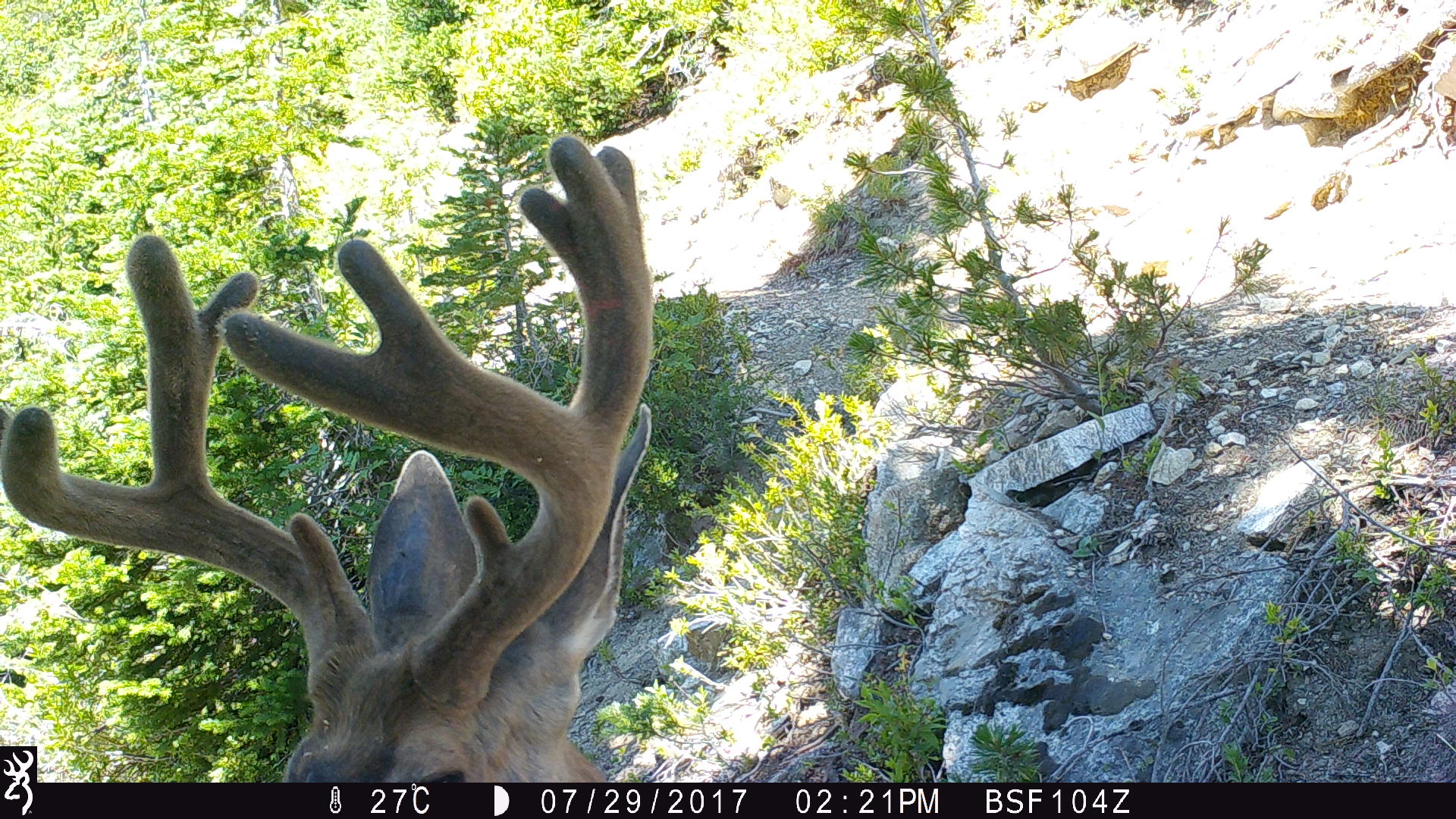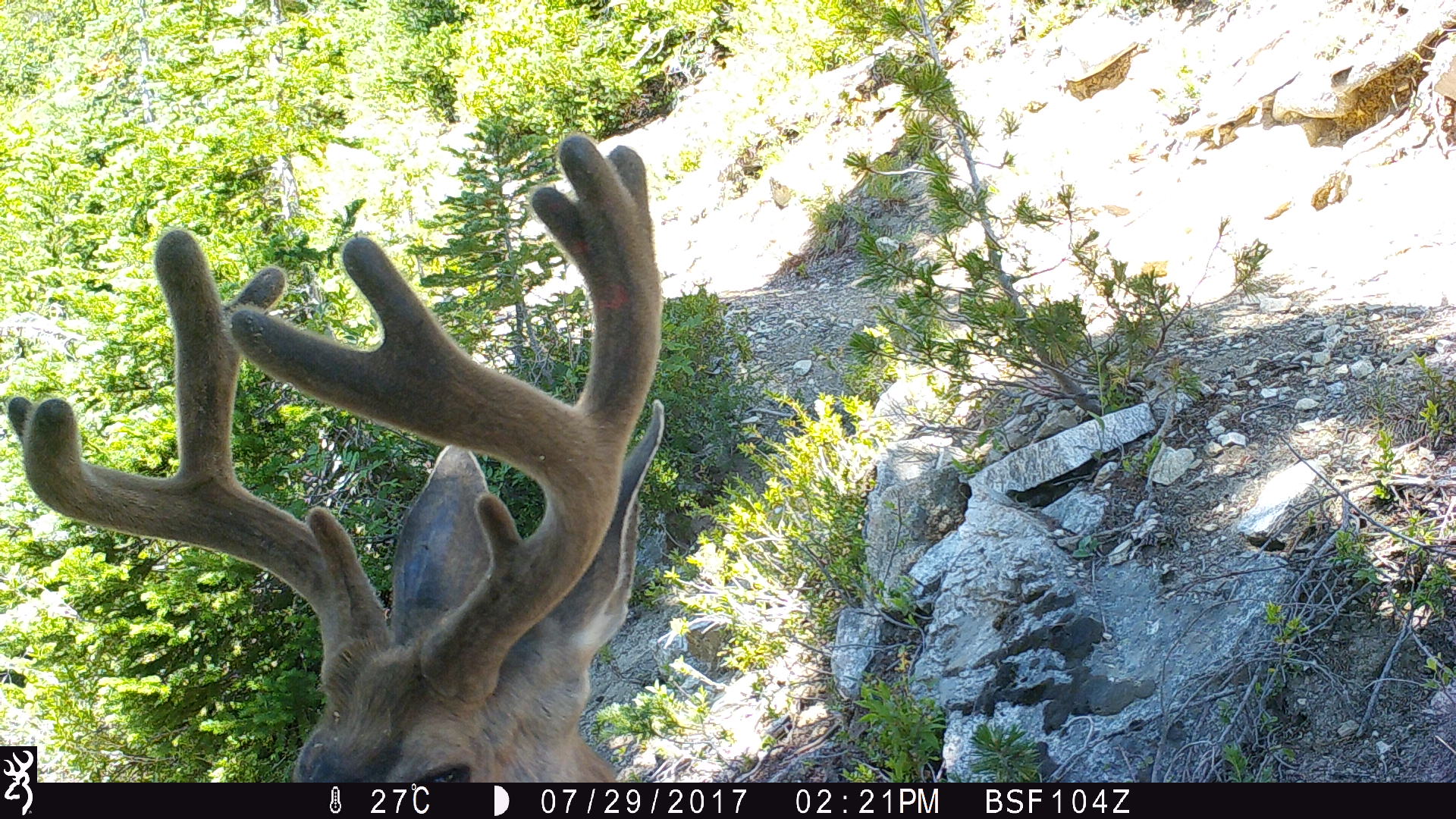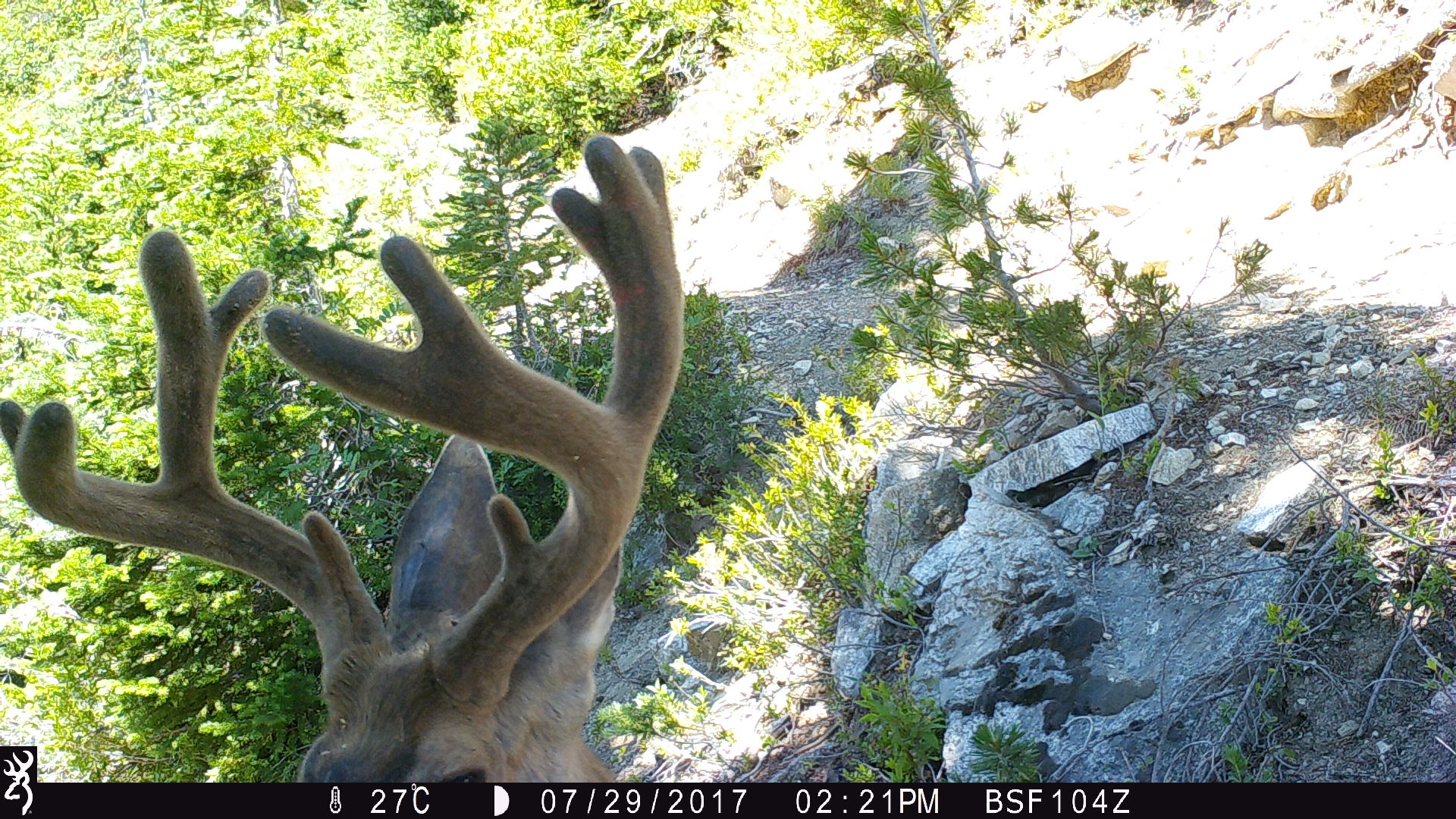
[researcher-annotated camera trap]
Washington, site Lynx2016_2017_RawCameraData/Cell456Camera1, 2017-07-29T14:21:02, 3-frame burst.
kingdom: Animalia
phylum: Chordata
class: Mammalia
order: Artiodactyla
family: Cervidae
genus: Odocoileus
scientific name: Odocoileus hemionus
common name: mule deer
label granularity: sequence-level